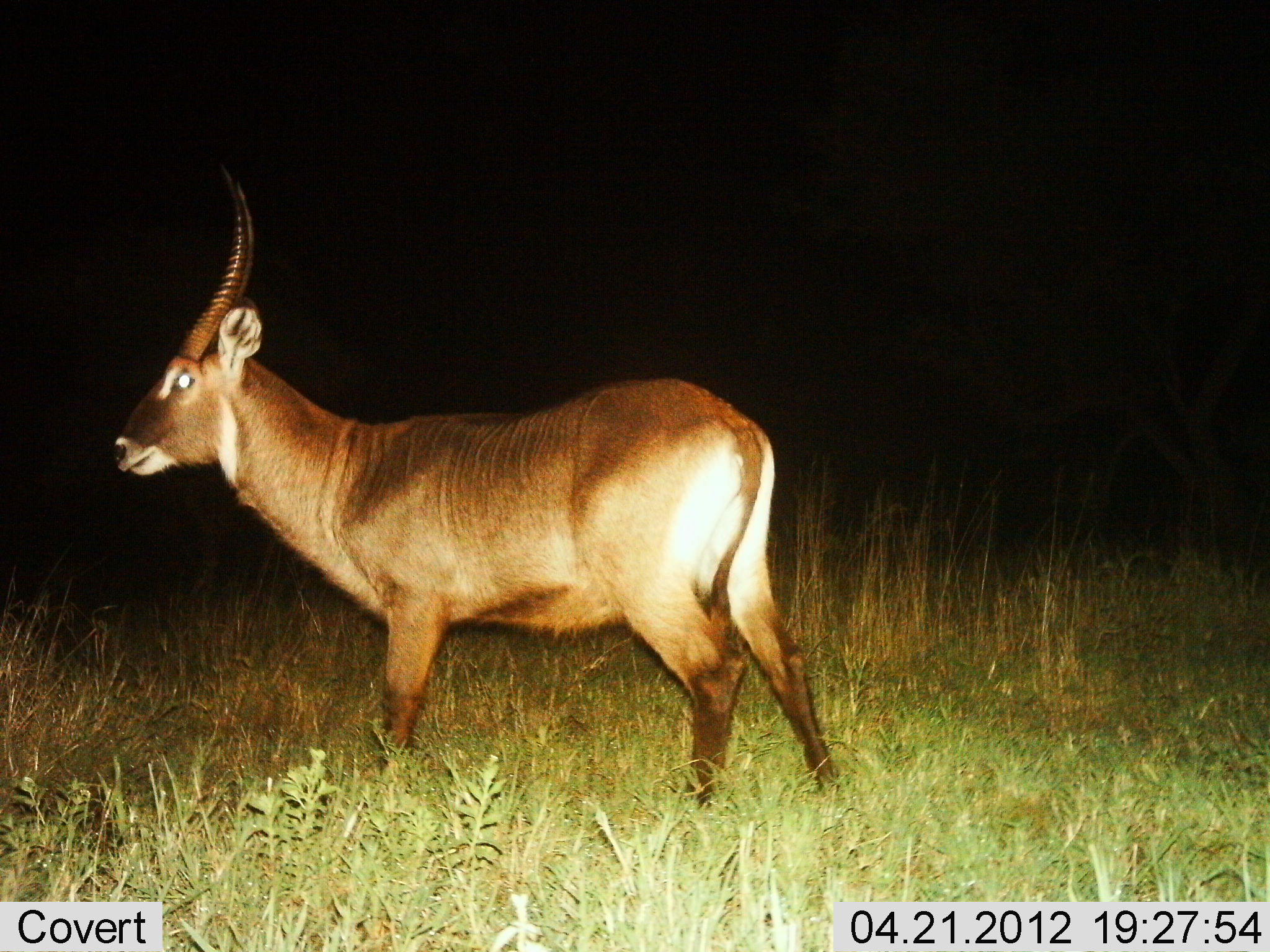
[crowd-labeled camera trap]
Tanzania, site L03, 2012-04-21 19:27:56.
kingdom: Animalia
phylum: Chordata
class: Mammalia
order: Artiodactyla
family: Bovidae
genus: Kobus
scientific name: Kobus ellipsiprymnus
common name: waterbuck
Waterbuck (Kobus ellipsiprymnus), count 1. Behavior (volunteer vote fractions): standing 94%, resting 0%, moving 6%, interacting 0%. Young present (vote fraction): 0%. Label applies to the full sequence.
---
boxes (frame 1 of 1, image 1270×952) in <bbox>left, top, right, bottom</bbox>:
animal: <bbox>108, 168, 844, 818</bbox>